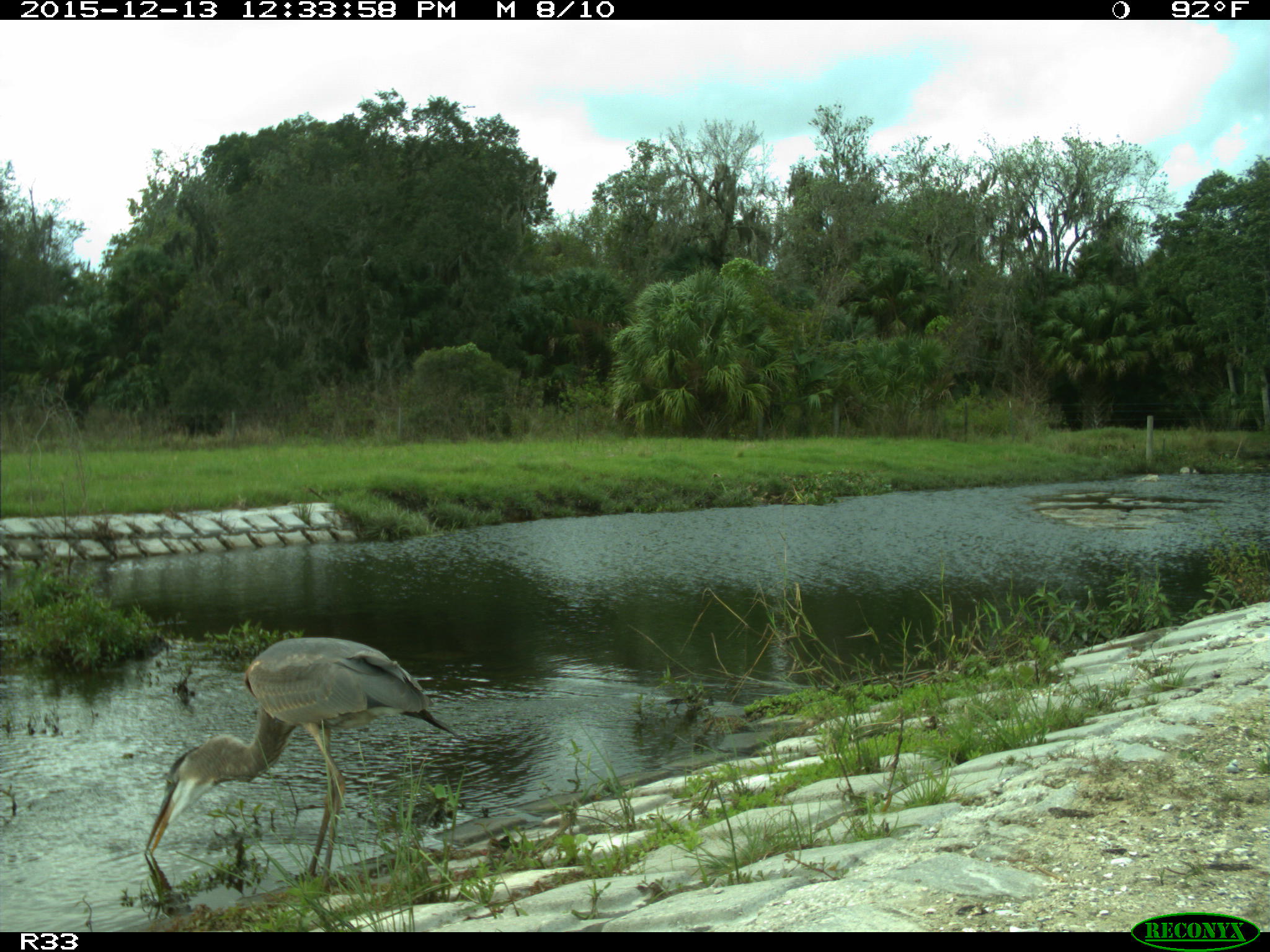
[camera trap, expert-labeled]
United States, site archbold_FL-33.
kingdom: Animalia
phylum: Chordata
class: Aves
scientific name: Aves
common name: birds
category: unidentified bird